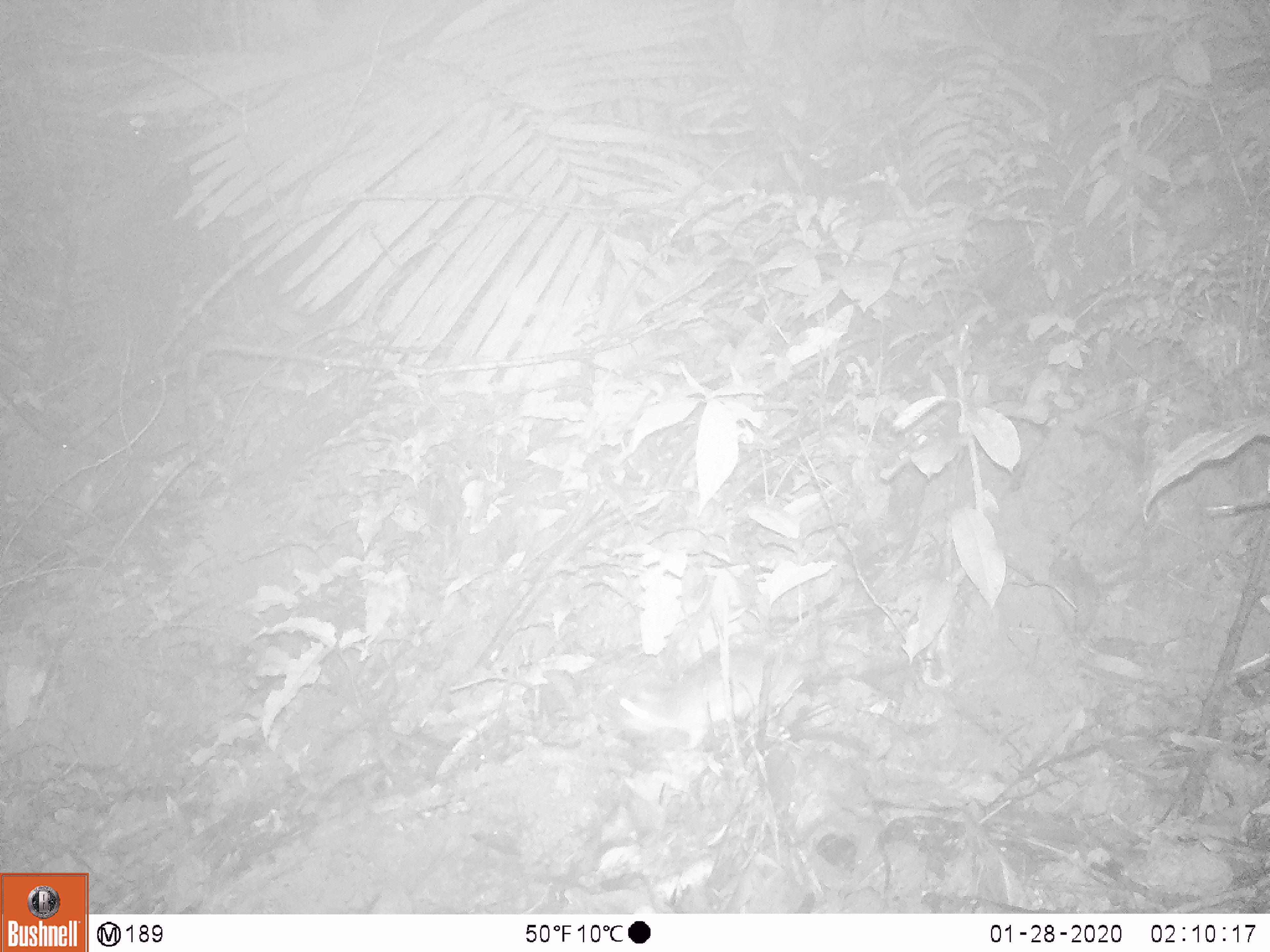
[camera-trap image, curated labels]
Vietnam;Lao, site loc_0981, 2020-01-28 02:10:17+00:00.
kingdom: Animalia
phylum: Chordata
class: Mammalia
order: Rodentia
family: Muridae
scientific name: Muridae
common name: old-world mice and rats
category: unidentified murid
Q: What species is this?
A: Unidentified murid (old-world mice and rats) (Muridae).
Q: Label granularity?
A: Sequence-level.